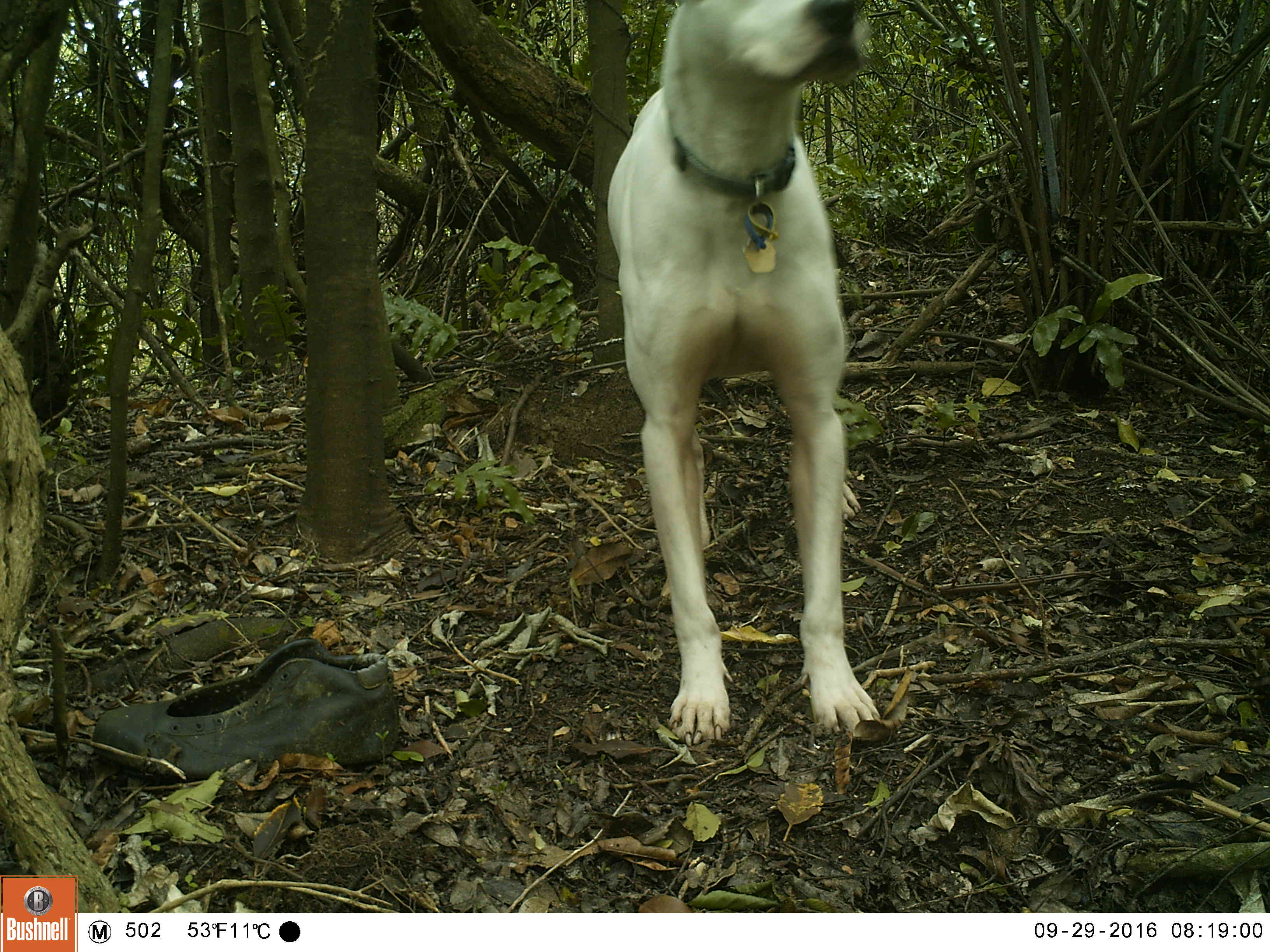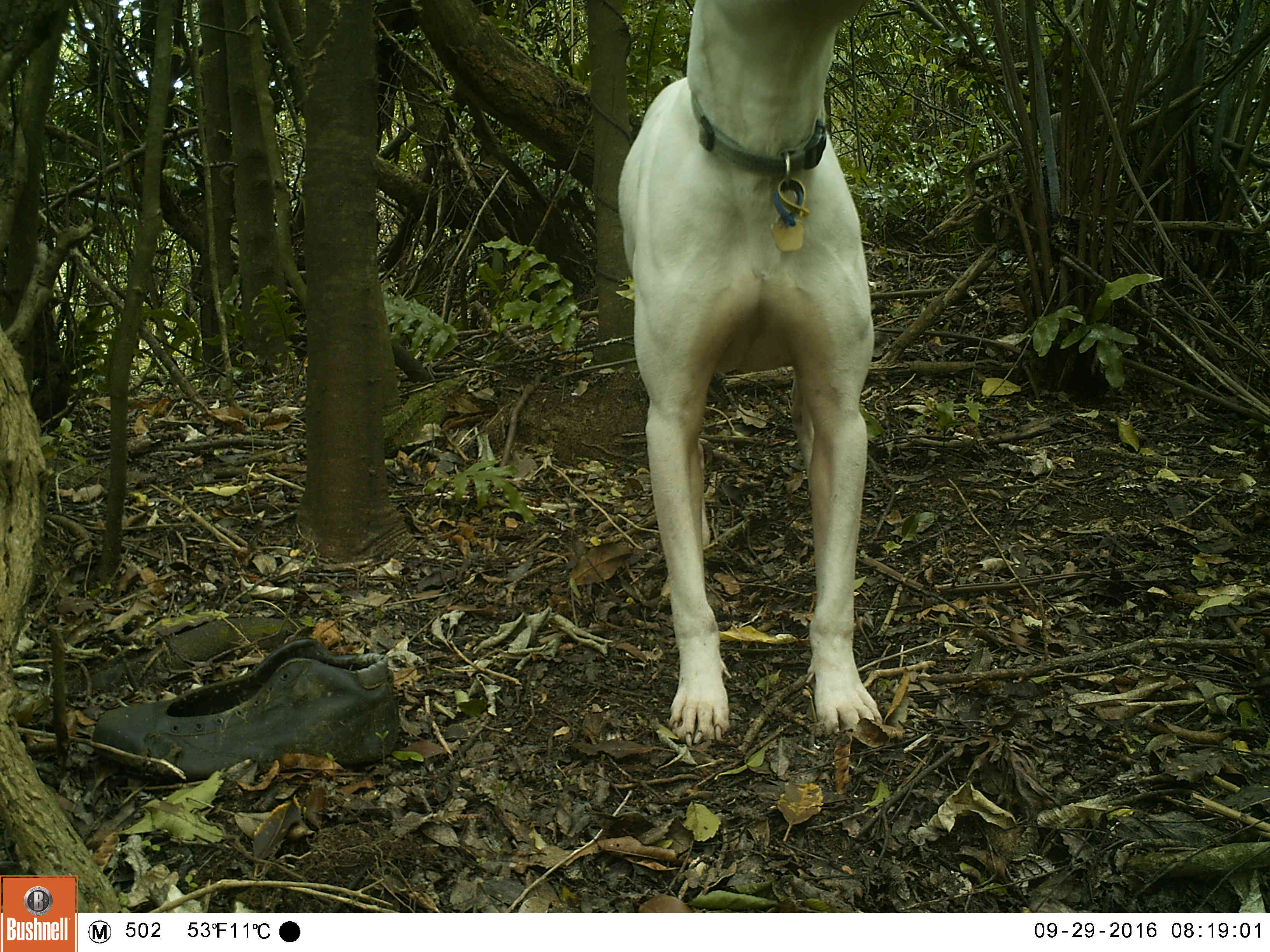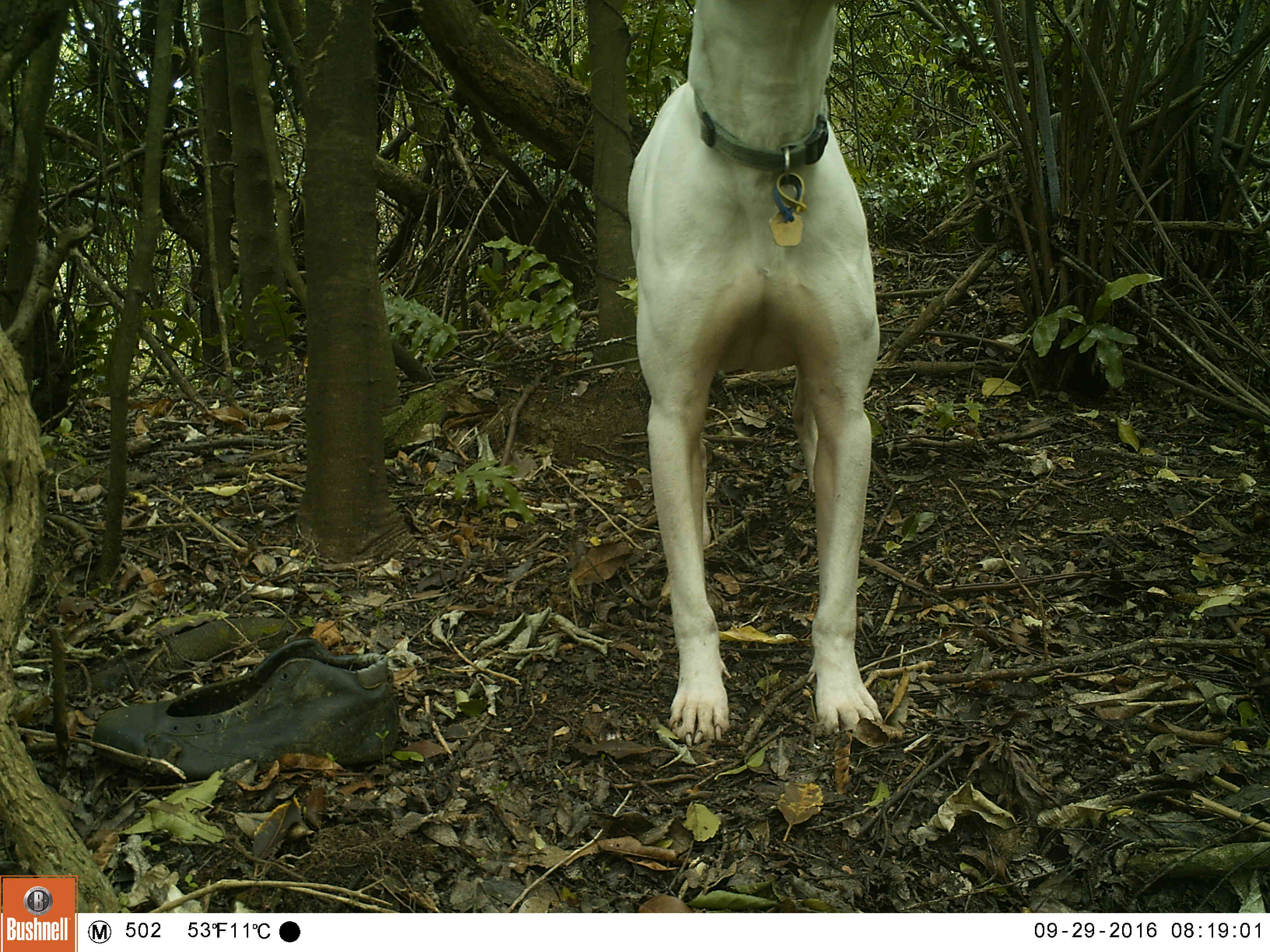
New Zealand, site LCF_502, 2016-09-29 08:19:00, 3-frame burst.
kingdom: Animalia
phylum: Chordata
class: Mammalia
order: Carnivora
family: Canidae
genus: Canis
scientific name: Canis familiaris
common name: domestic dog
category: dog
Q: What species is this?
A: Dog (domestic dog) (Canis familiaris).